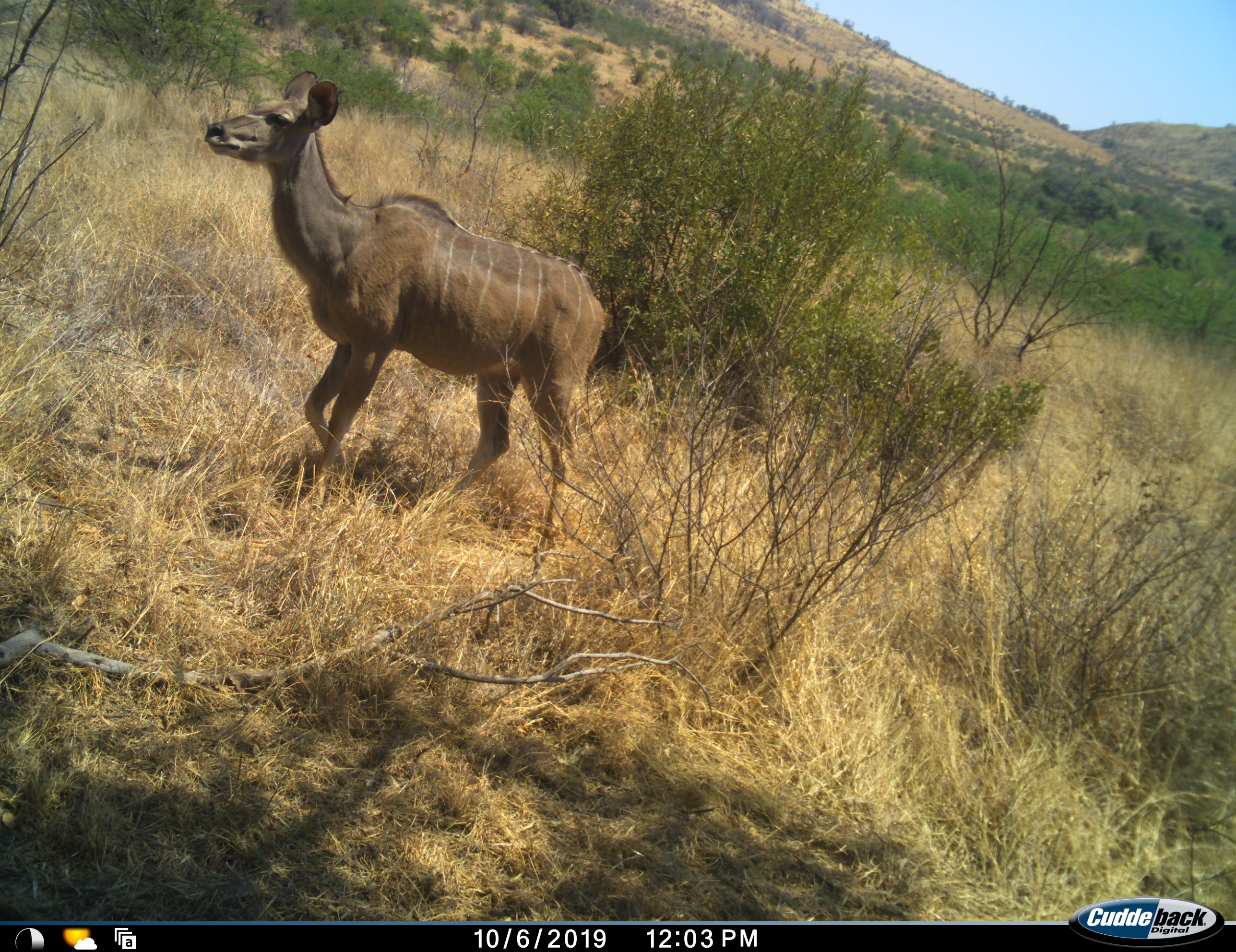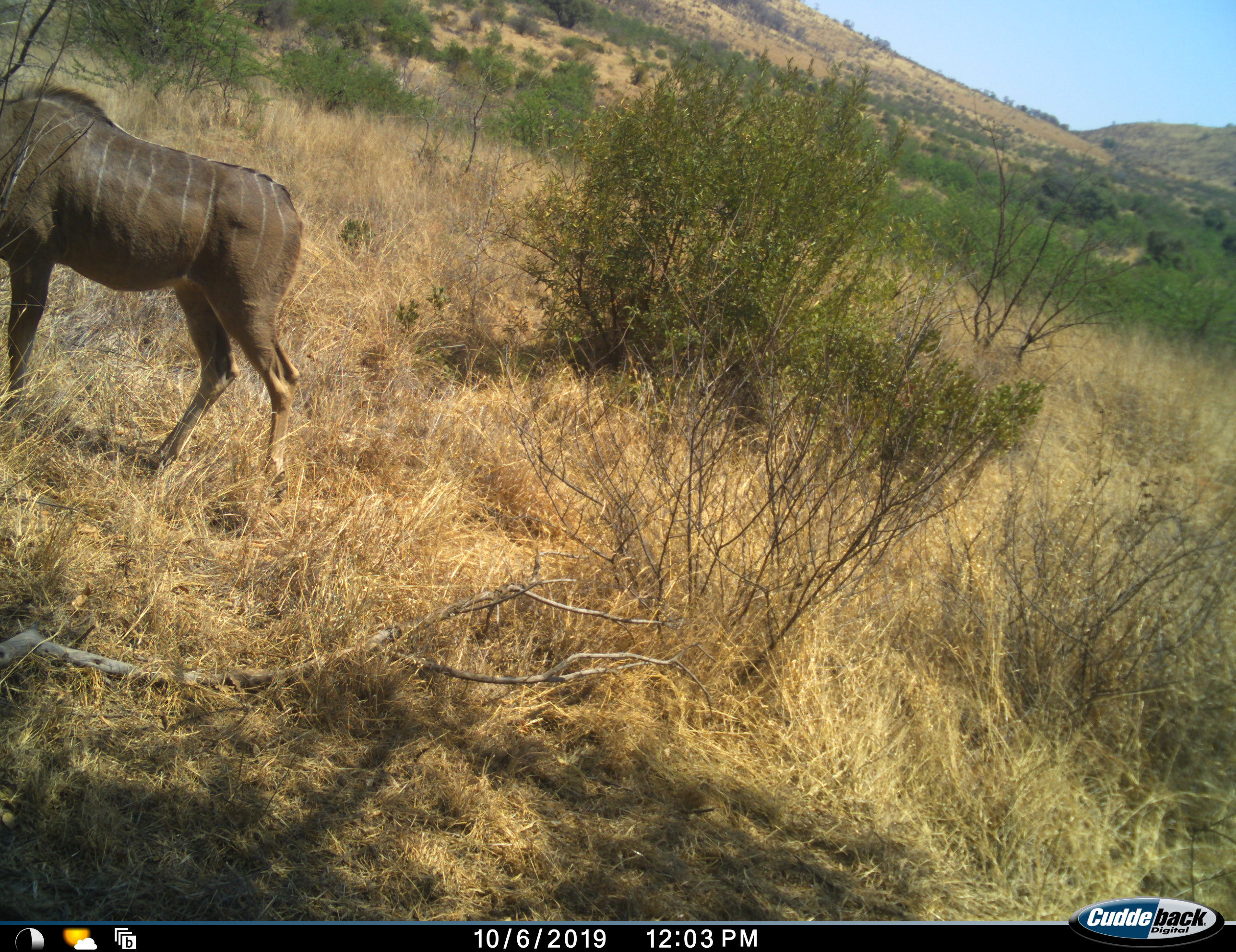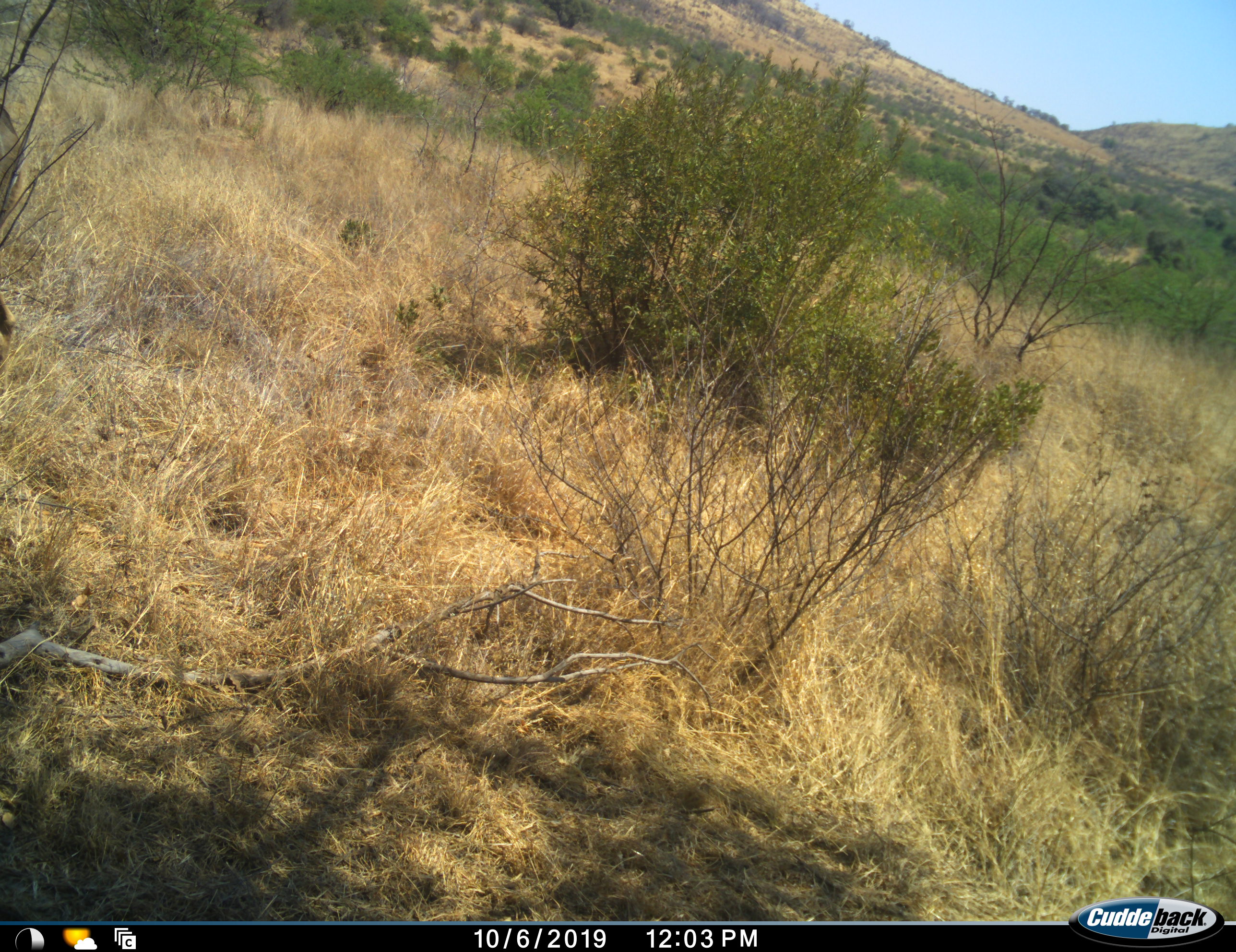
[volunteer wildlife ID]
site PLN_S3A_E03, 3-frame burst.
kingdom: Animalia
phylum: Chordata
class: Mammalia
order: Artiodactyla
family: Bovidae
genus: Tragelaphus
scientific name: Tragelaphus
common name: kudu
Kudu (Tragelaphus), count 1. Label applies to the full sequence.